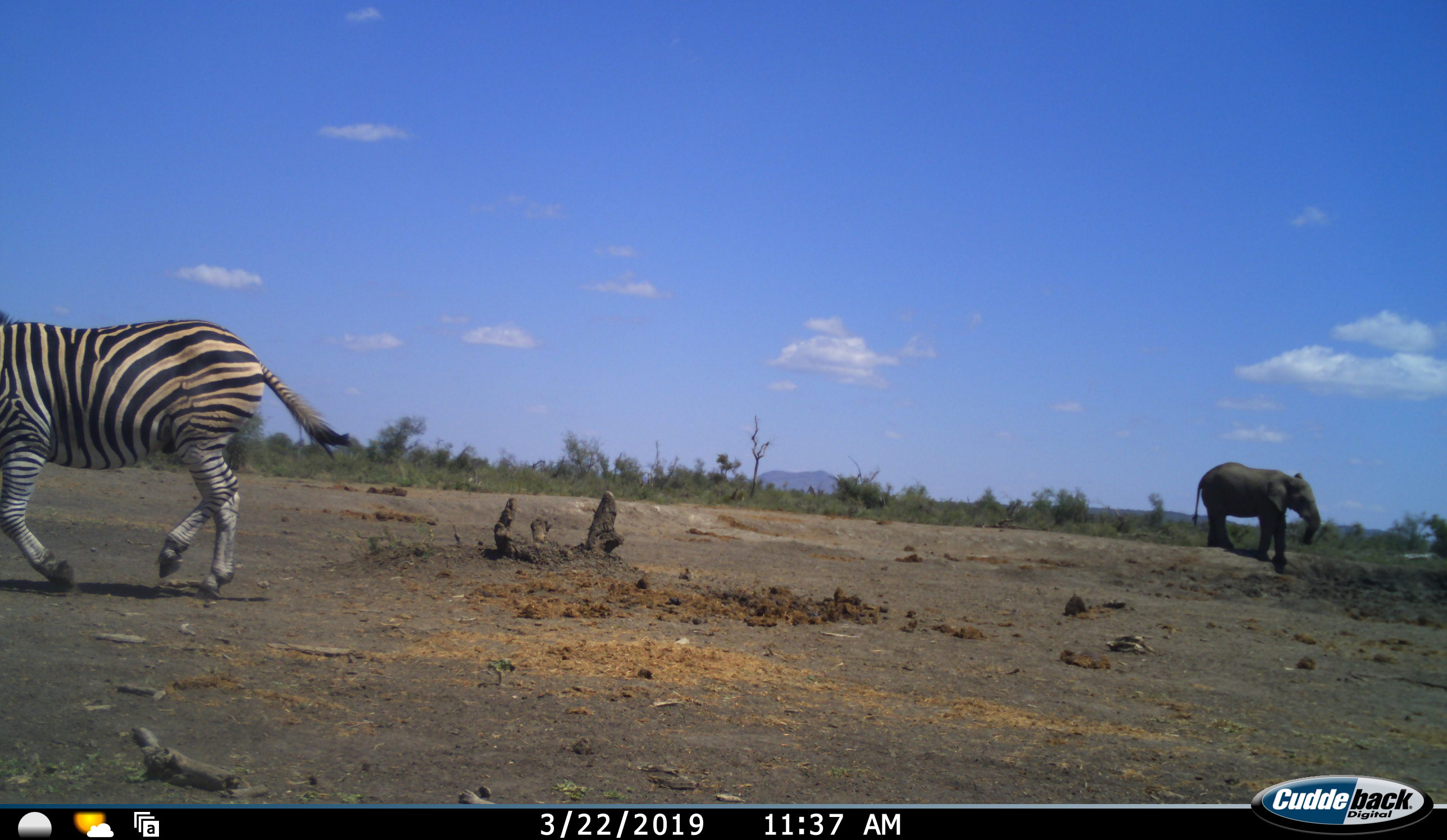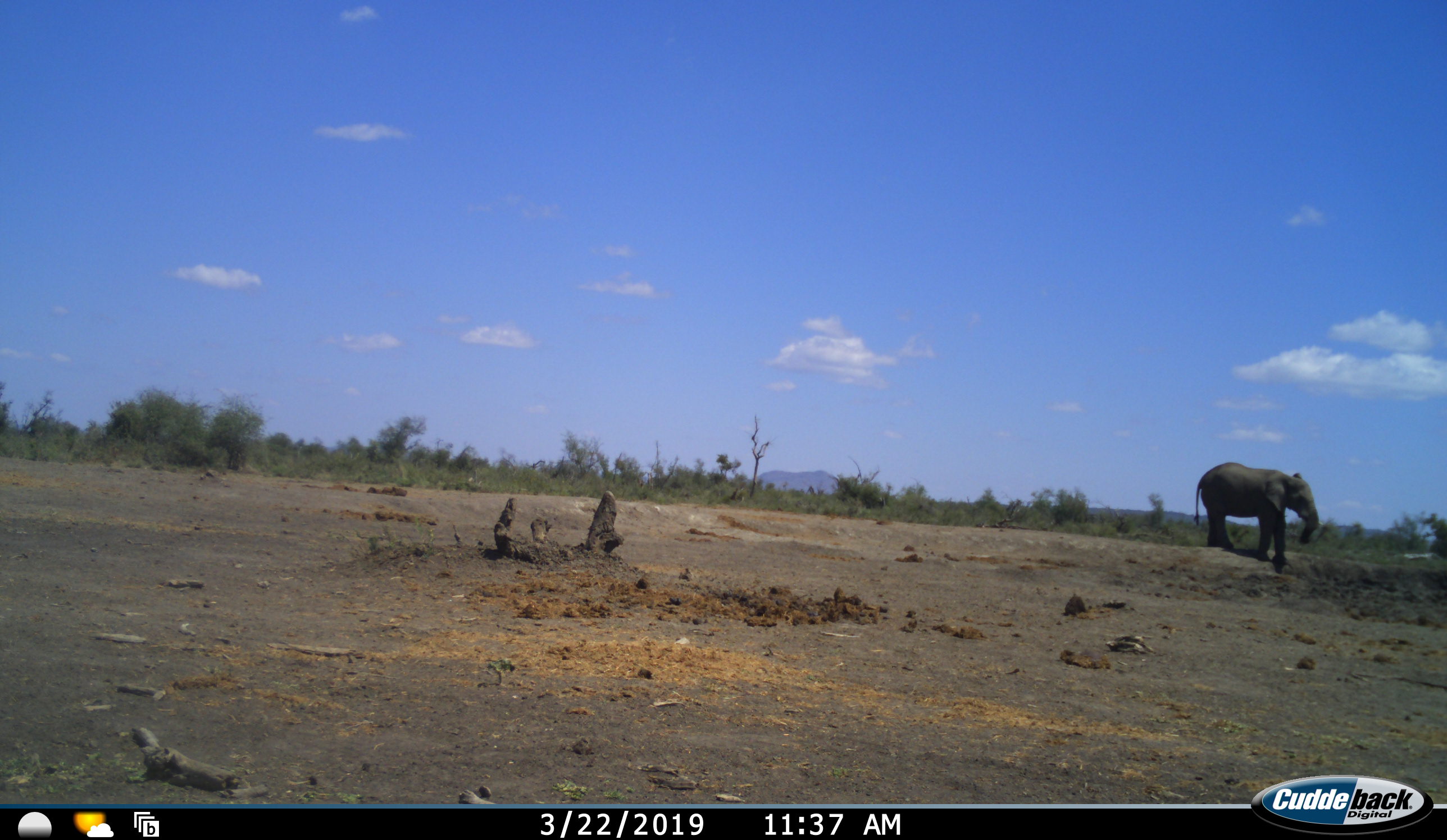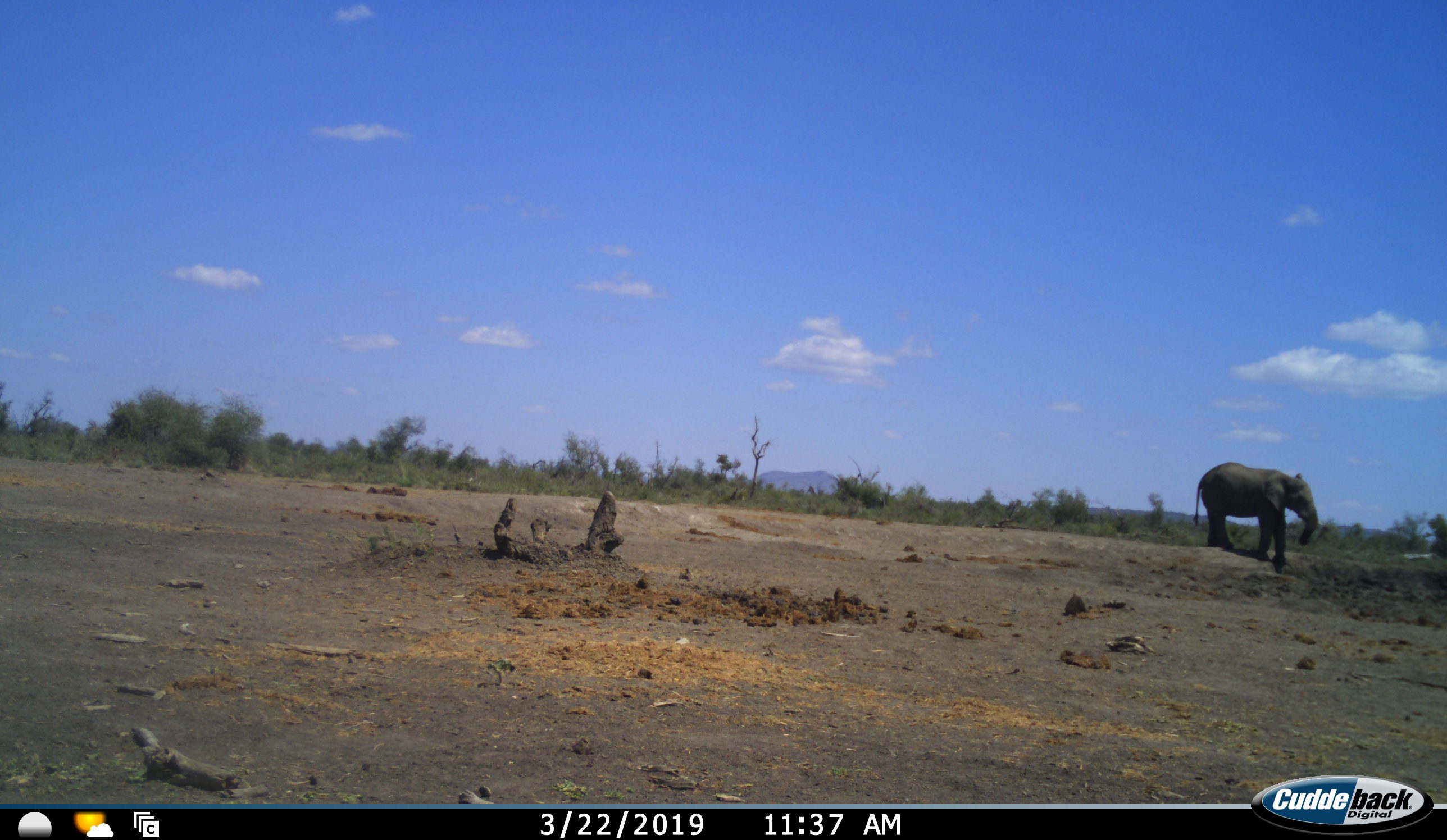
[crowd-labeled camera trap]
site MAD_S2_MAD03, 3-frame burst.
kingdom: Animalia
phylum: Chordata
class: Mammalia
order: Proboscidea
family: Elephantidae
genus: Loxodonta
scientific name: Loxodonta africana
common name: african bush elephant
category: elephant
Elephant (african bush elephant) (Loxodonta africana), count 1. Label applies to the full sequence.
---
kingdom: Animalia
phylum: Chordata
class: Mammalia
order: Perissodactyla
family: Equidae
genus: Equus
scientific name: Equus quagga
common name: plains zebra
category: zebraplains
Zebraplains (plains zebra) (Equus quagga), count 1. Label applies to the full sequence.